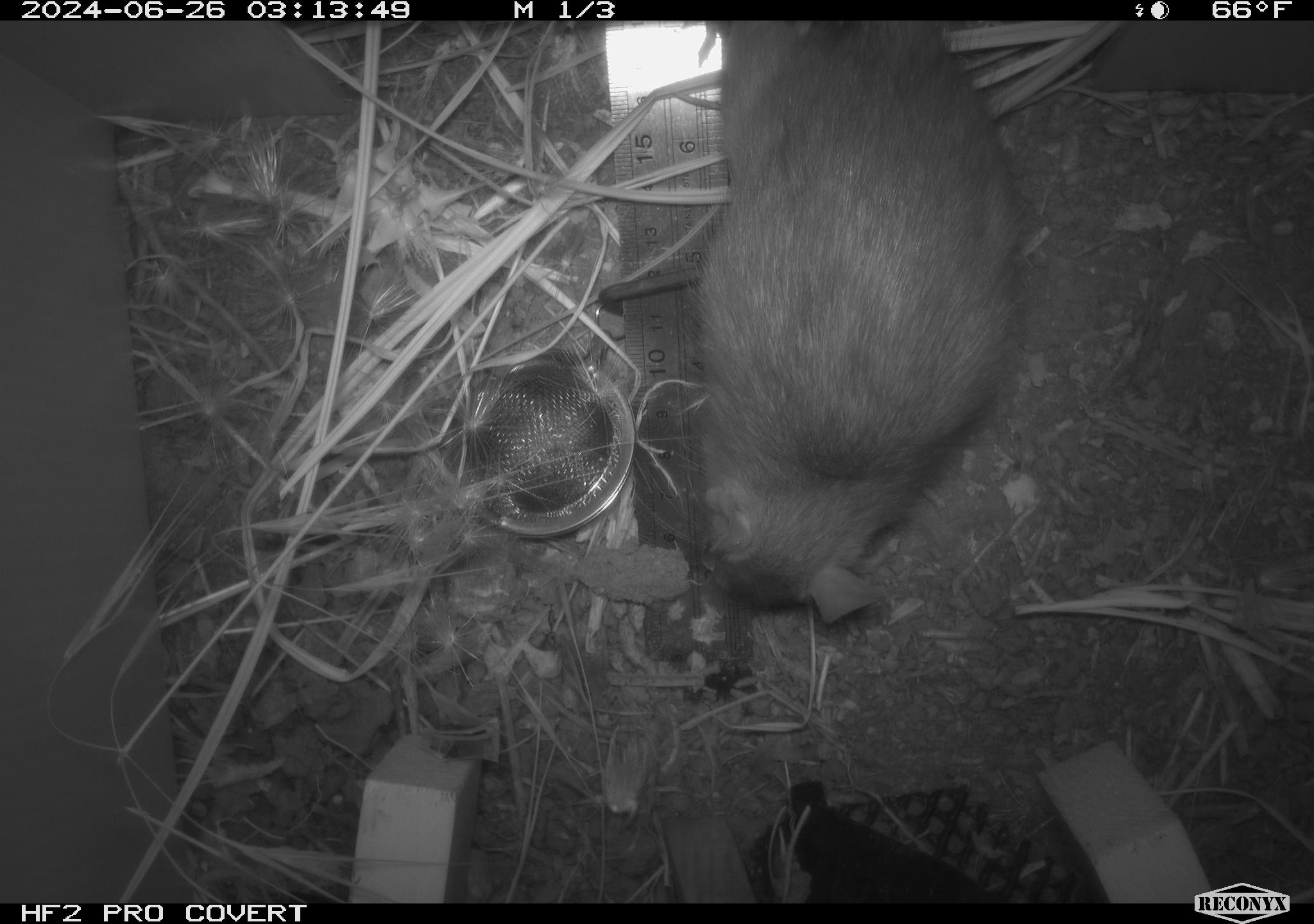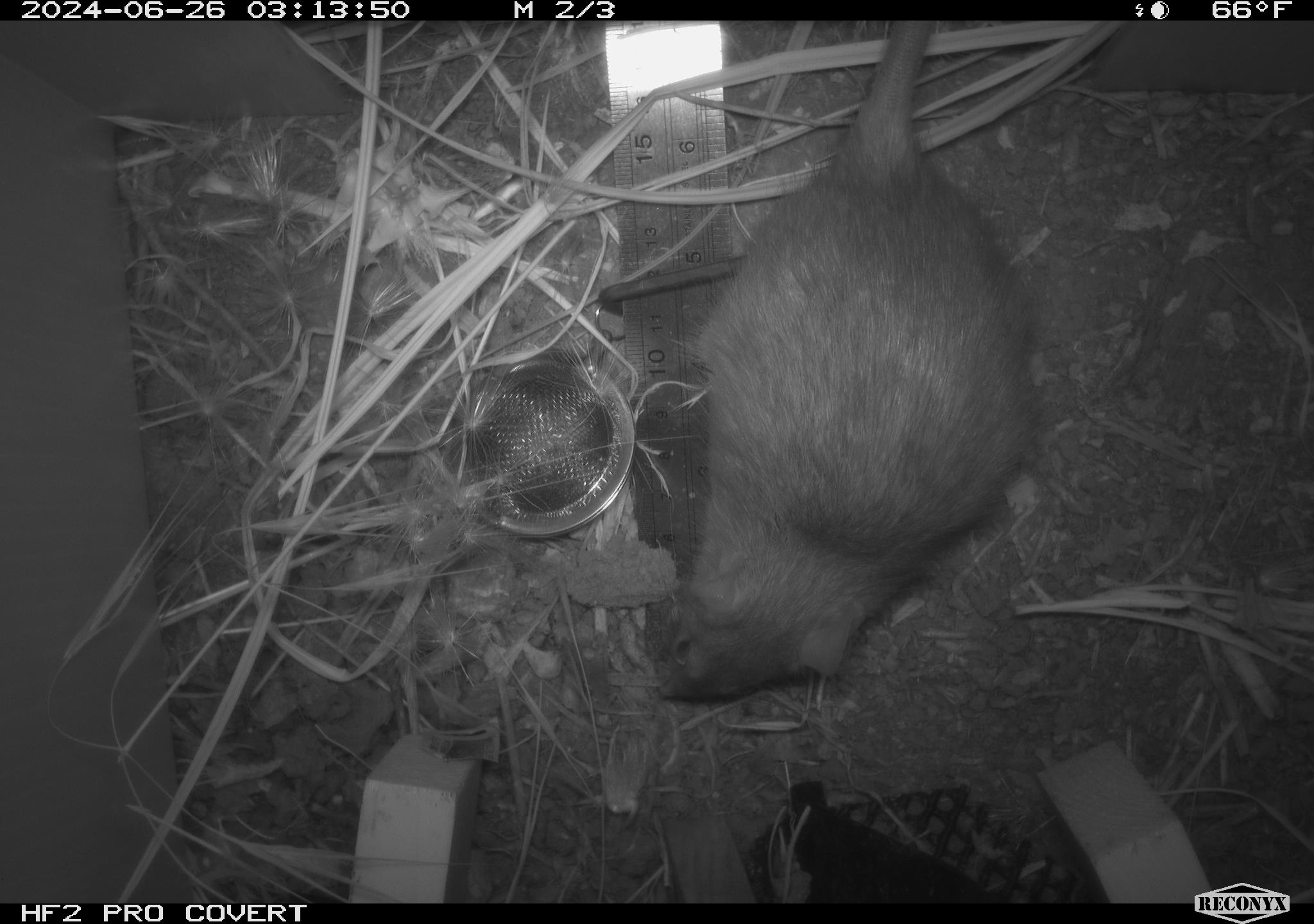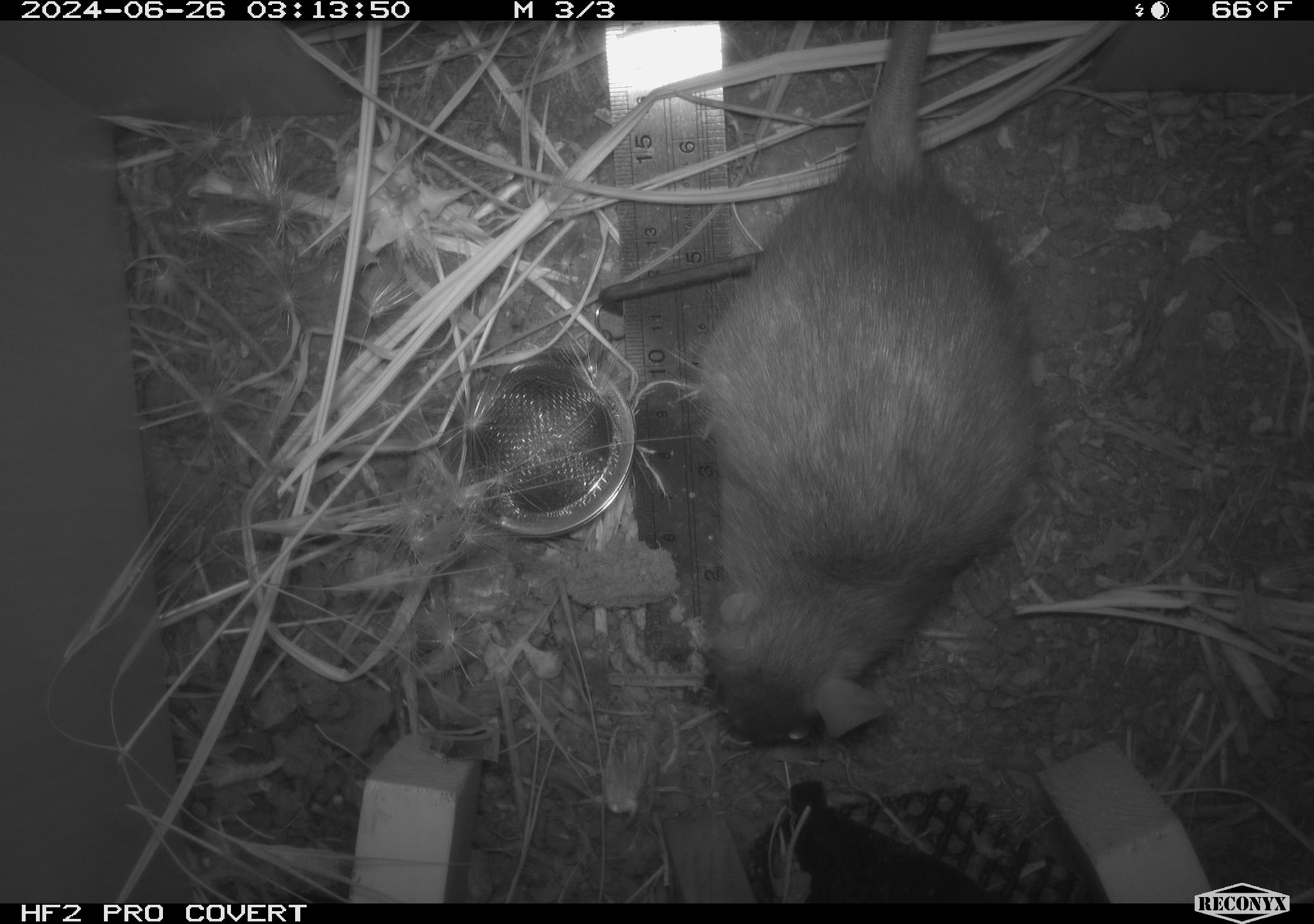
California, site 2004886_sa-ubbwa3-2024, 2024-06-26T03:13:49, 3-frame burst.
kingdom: Animalia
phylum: Chordata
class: Mammalia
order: Rodentia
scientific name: Rodentia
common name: woodrat or rat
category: woodrat or rat species